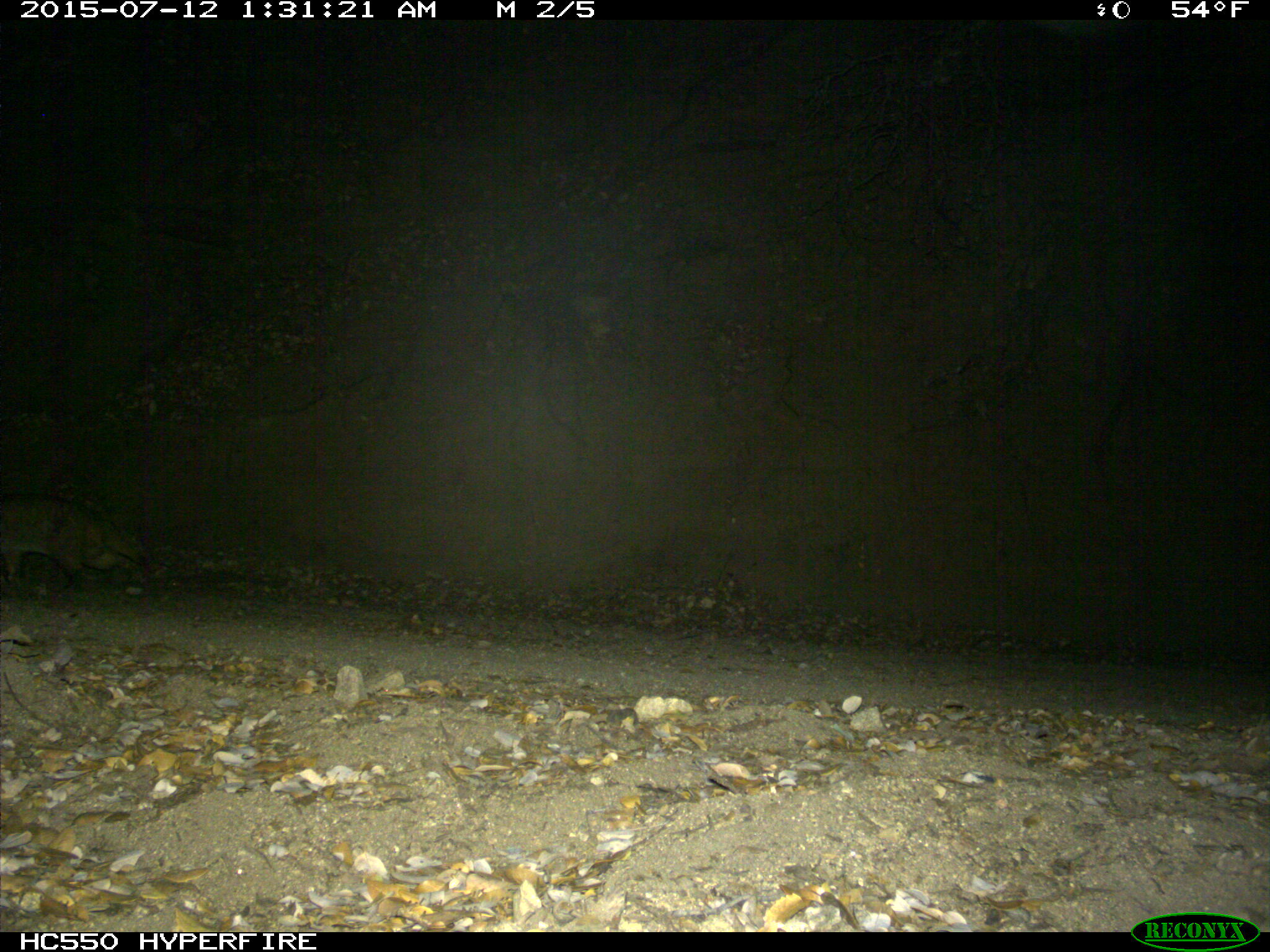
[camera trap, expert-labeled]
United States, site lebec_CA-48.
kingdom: Animalia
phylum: Chordata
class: Mammalia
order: Carnivora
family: Mustelidae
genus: Meles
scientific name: Meles meles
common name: european badger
Meles meles (european badger).